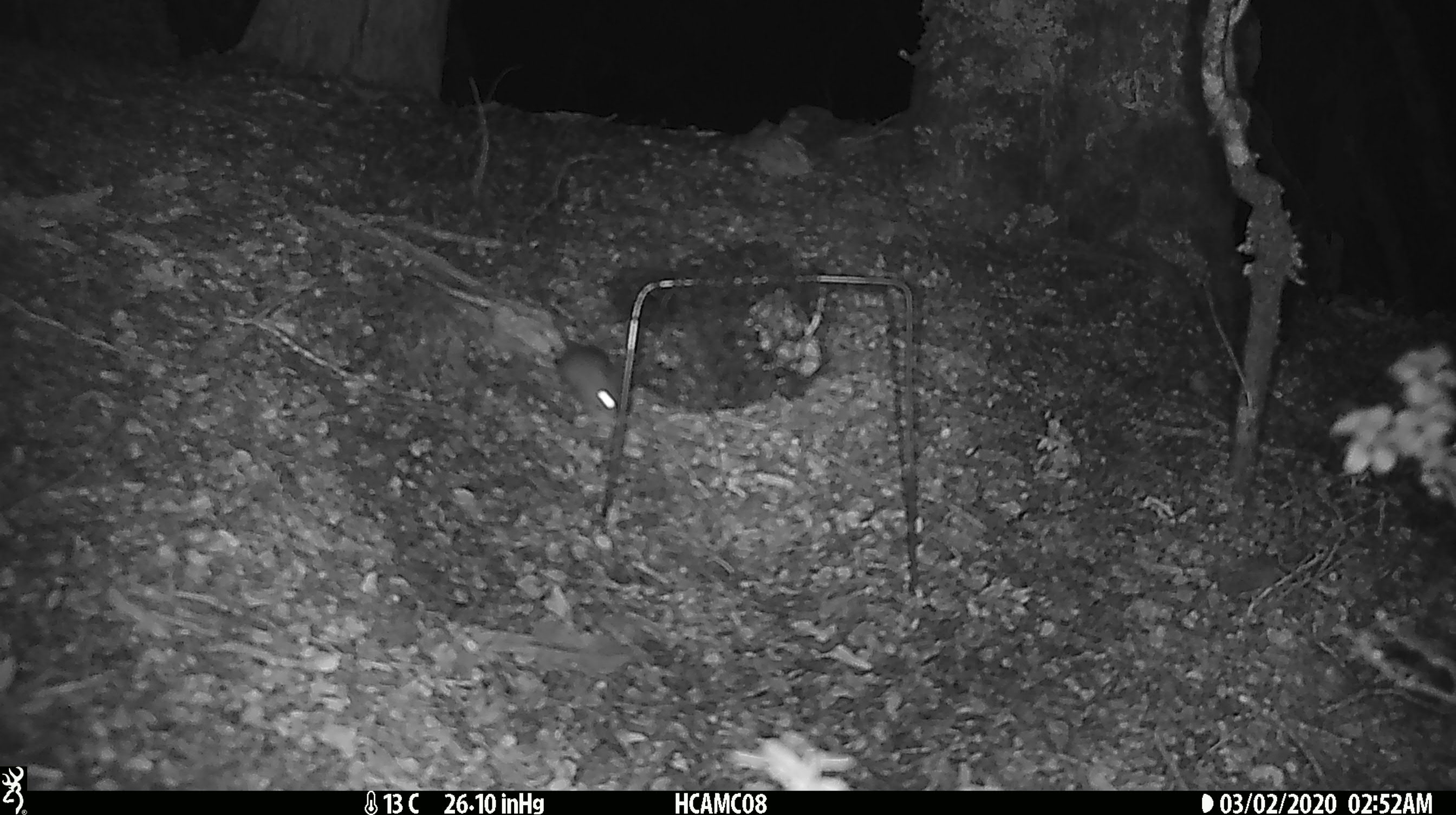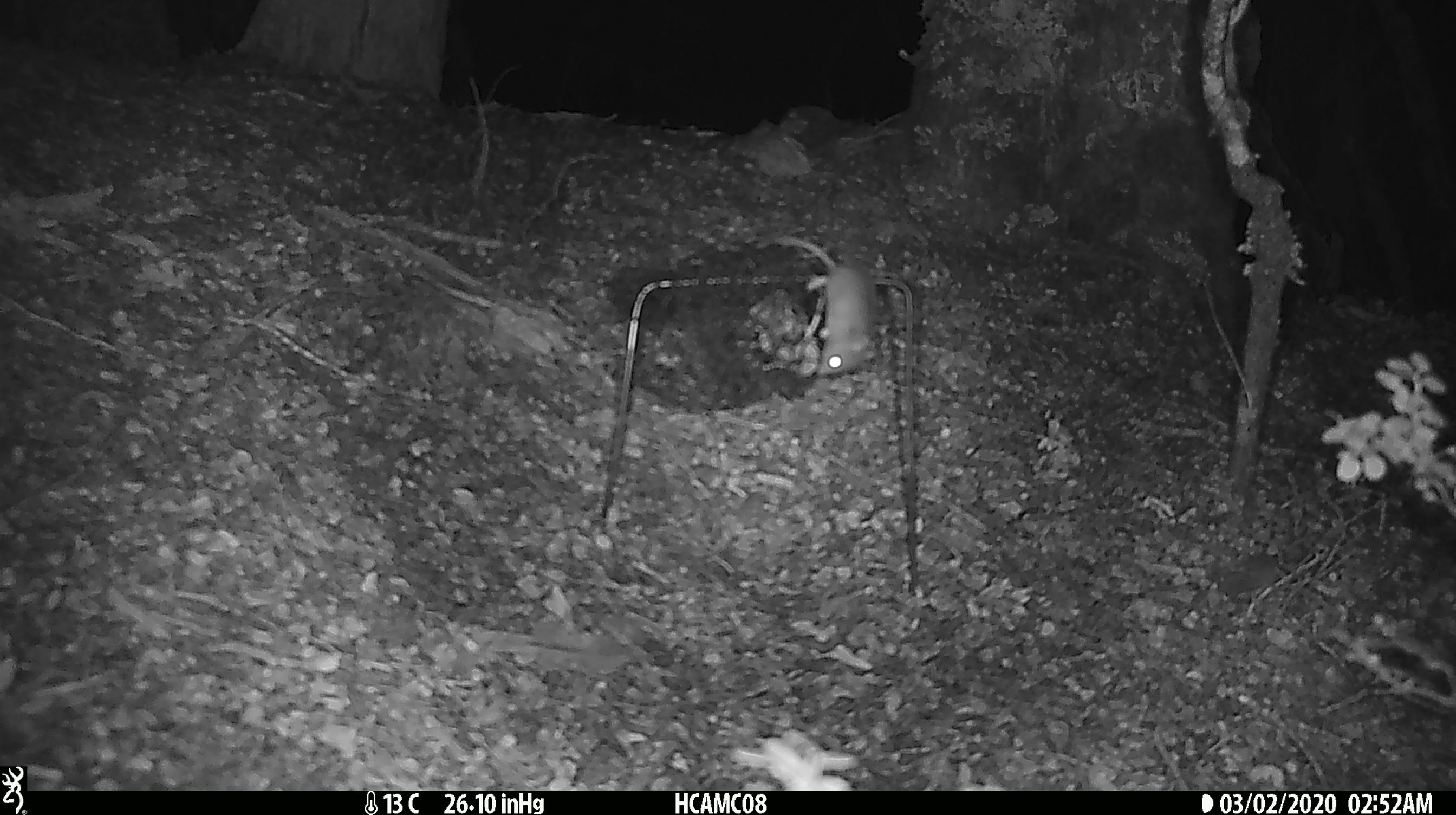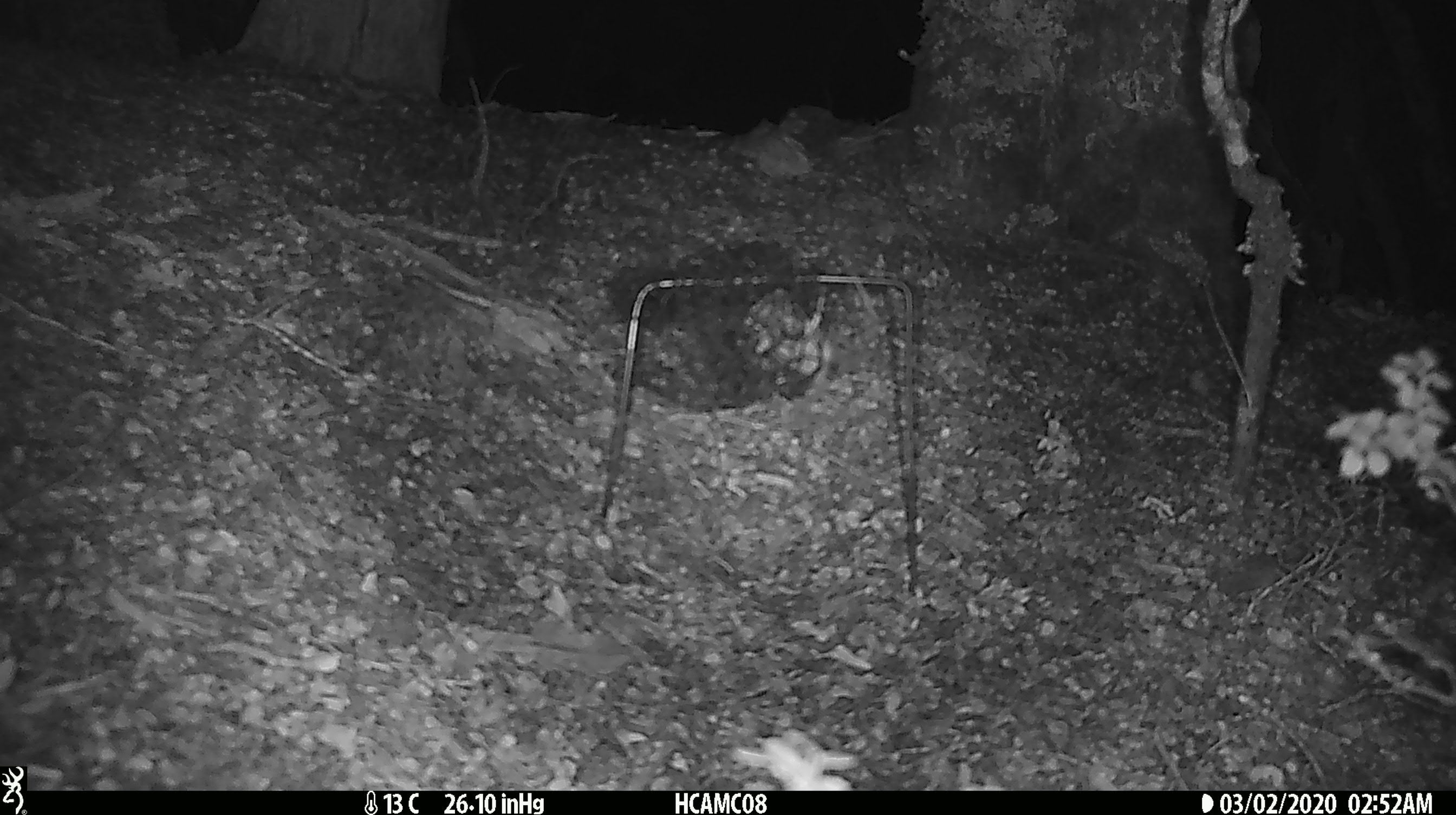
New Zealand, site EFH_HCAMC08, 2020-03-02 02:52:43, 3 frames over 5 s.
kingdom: Animalia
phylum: Chordata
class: Mammalia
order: Rodentia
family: Muridae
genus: Mus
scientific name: Mus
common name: mouse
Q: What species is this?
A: Mouse (Mus).